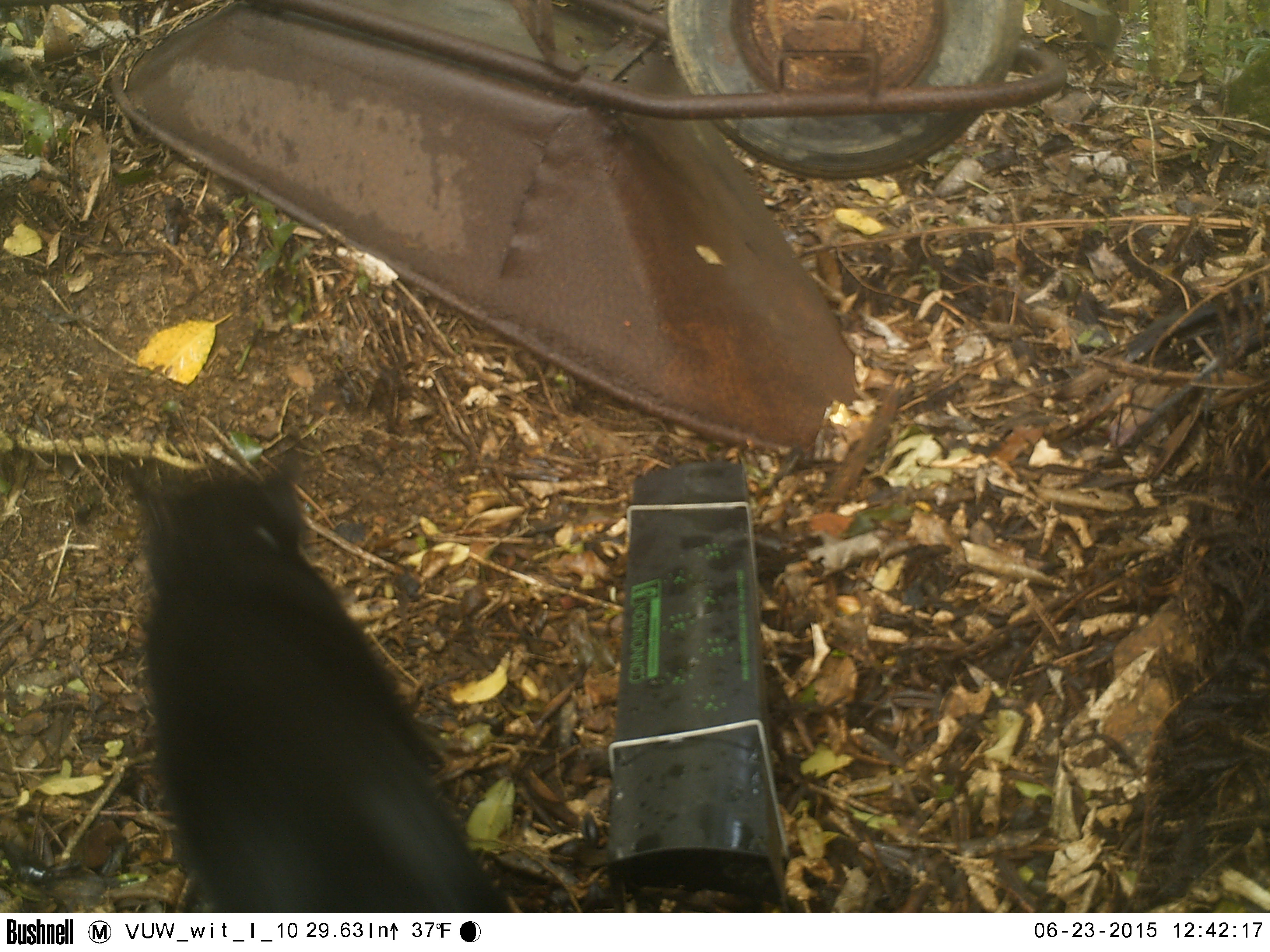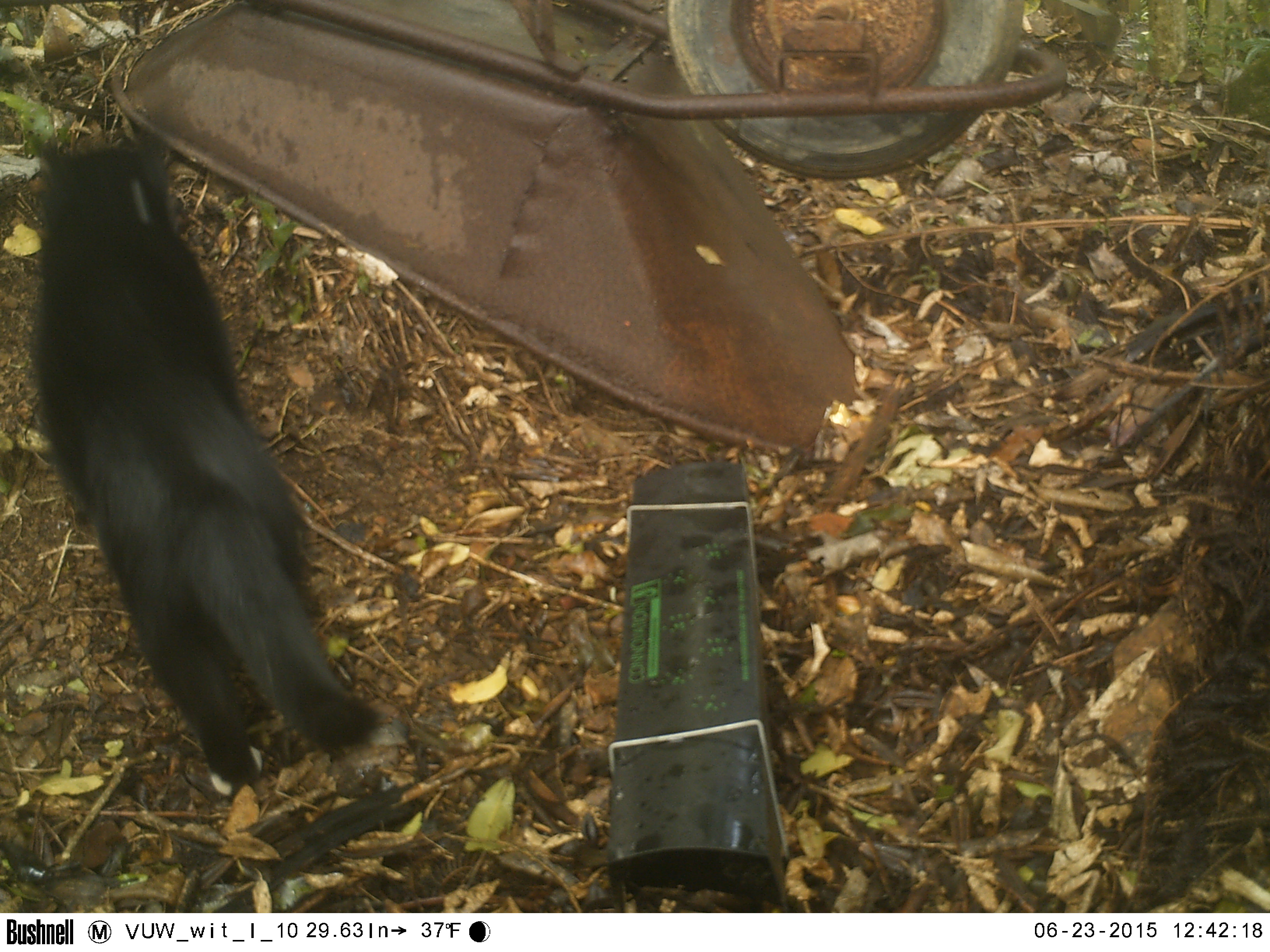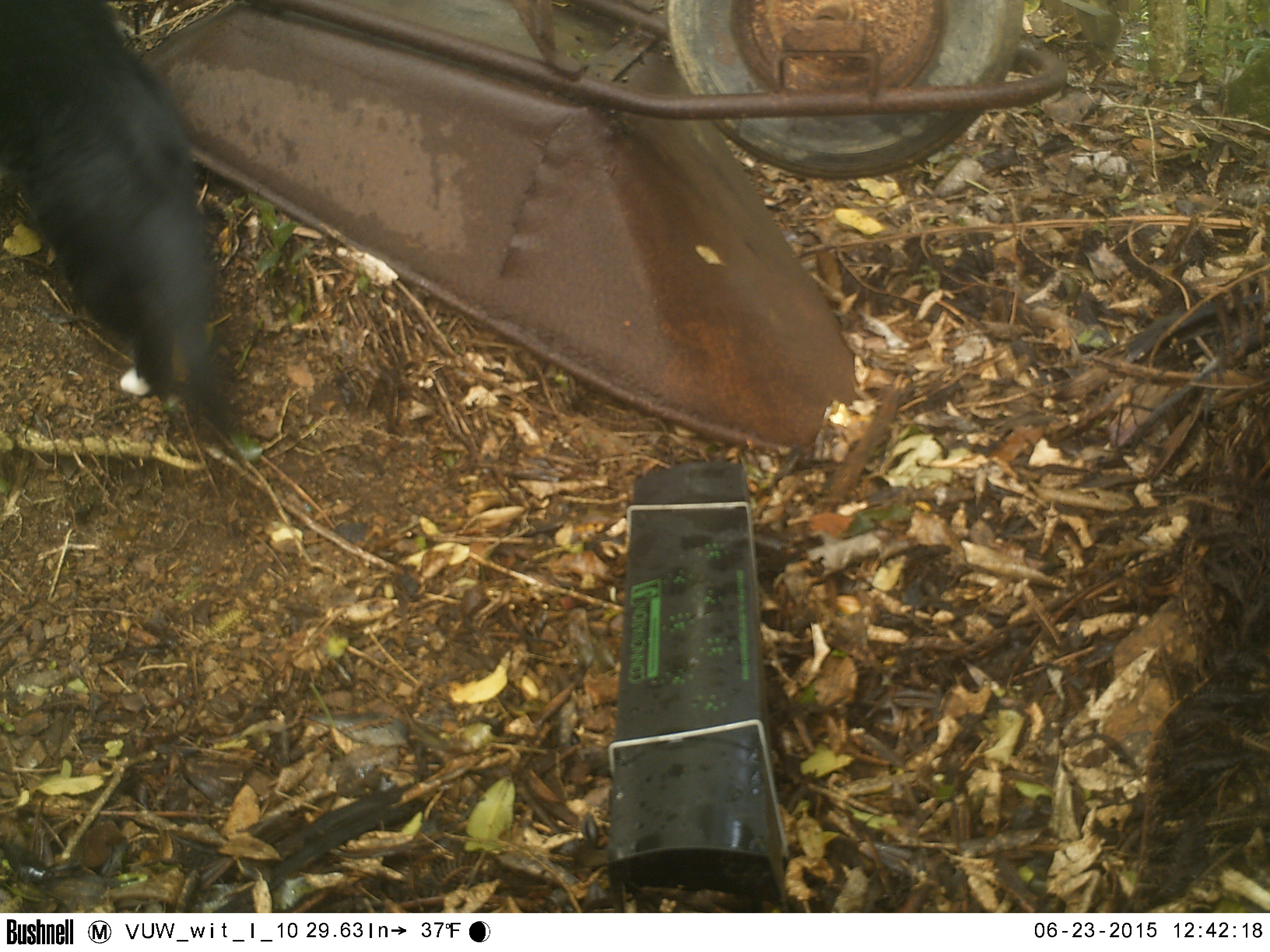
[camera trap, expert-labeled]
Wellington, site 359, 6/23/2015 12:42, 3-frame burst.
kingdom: Animalia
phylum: Chordata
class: Mammalia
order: Carnivora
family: Felidae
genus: Felis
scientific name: Felis catus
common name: cat